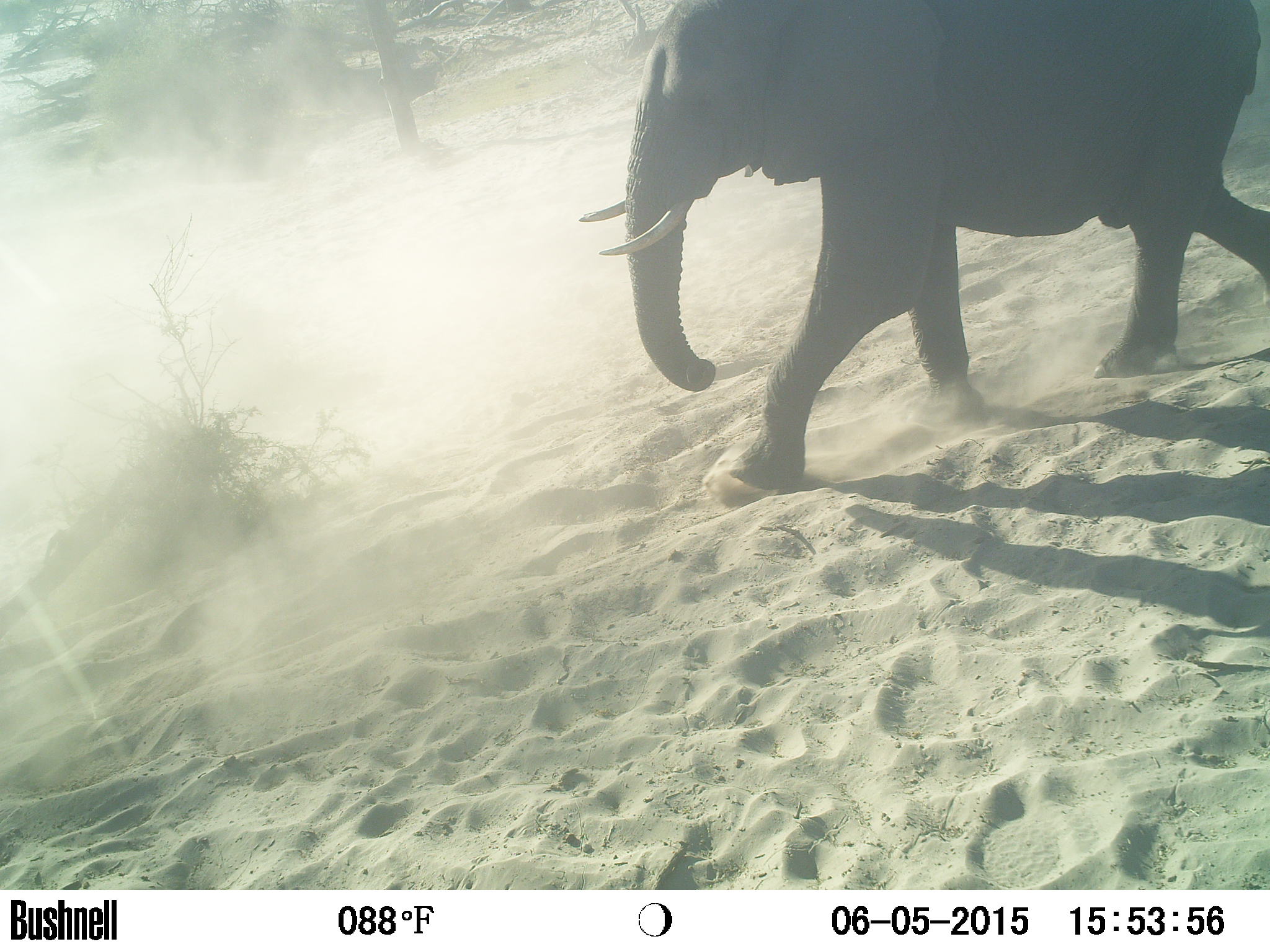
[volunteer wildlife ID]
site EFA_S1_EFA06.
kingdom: Animalia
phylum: Chordata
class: Mammalia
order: Proboscidea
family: Elephantidae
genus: Loxodonta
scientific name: Loxodonta africana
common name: african bush elephant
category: elephant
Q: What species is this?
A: Elephant (african bush elephant) (Loxodonta africana).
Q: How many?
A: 1.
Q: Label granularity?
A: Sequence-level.